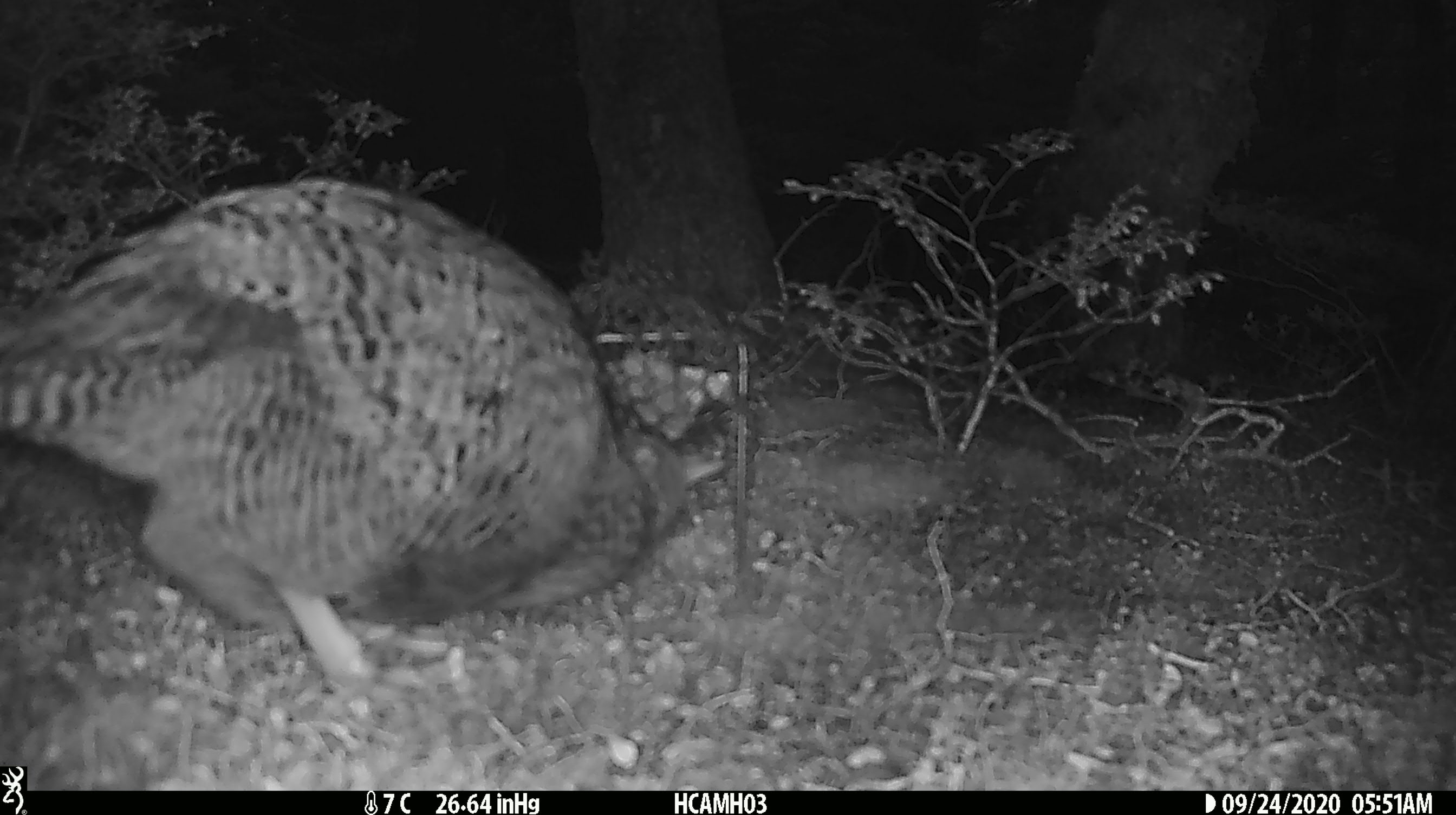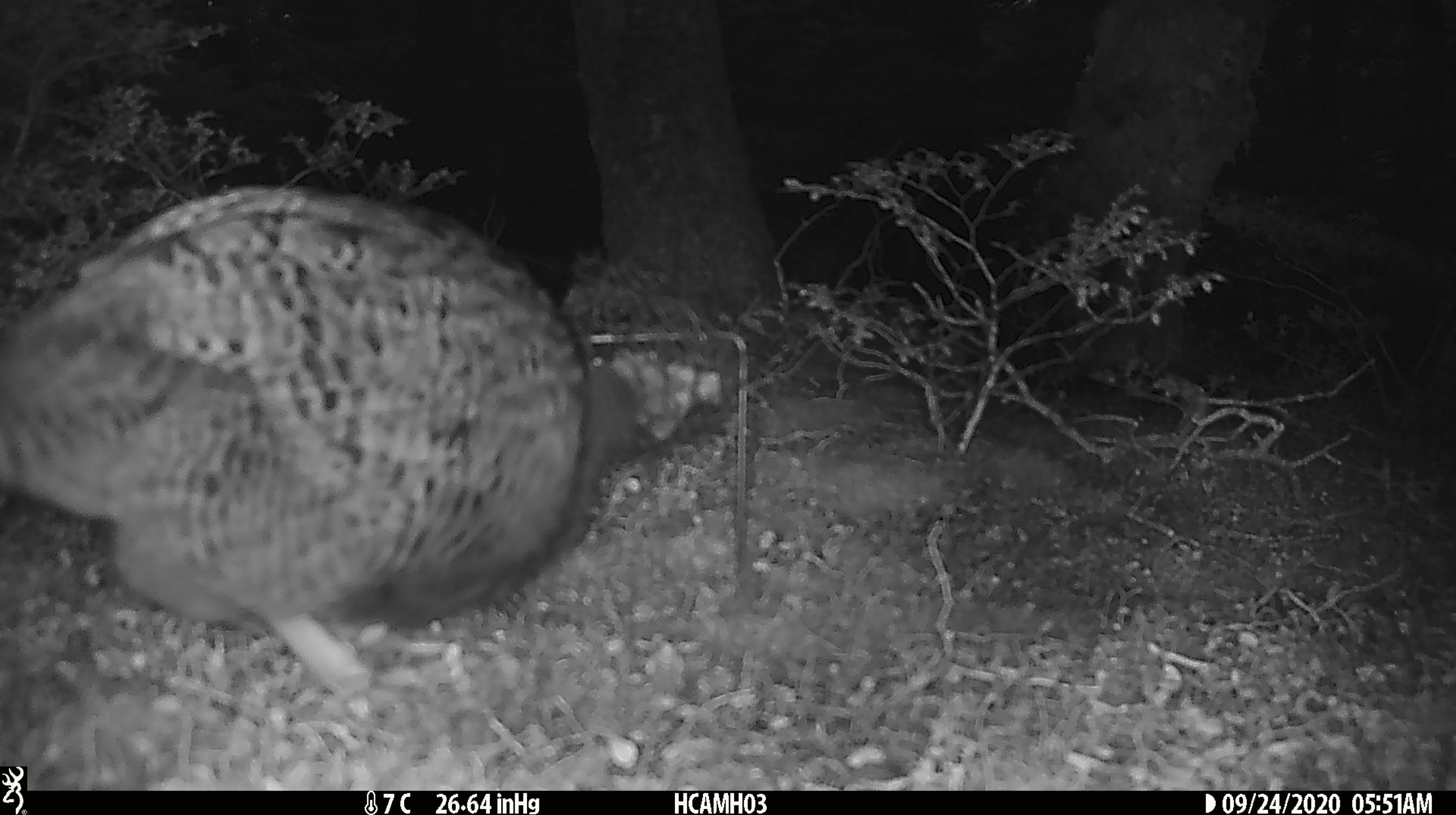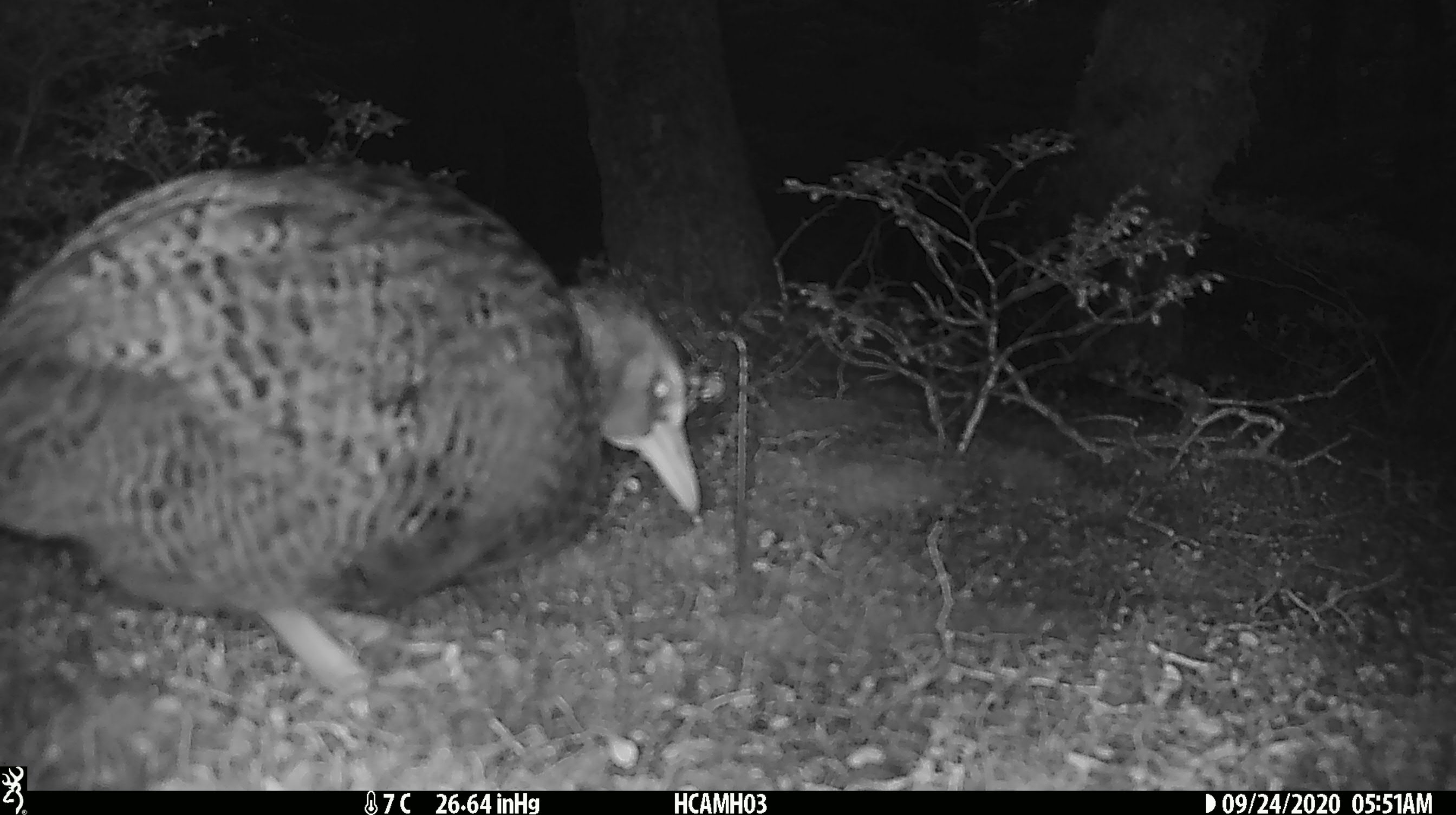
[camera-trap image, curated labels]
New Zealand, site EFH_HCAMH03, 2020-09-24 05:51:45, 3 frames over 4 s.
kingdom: Animalia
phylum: Chordata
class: Aves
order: Gruiformes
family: Rallidae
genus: Gallirallus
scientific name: Gallirallus australis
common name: weka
Weka (Gallirallus australis).